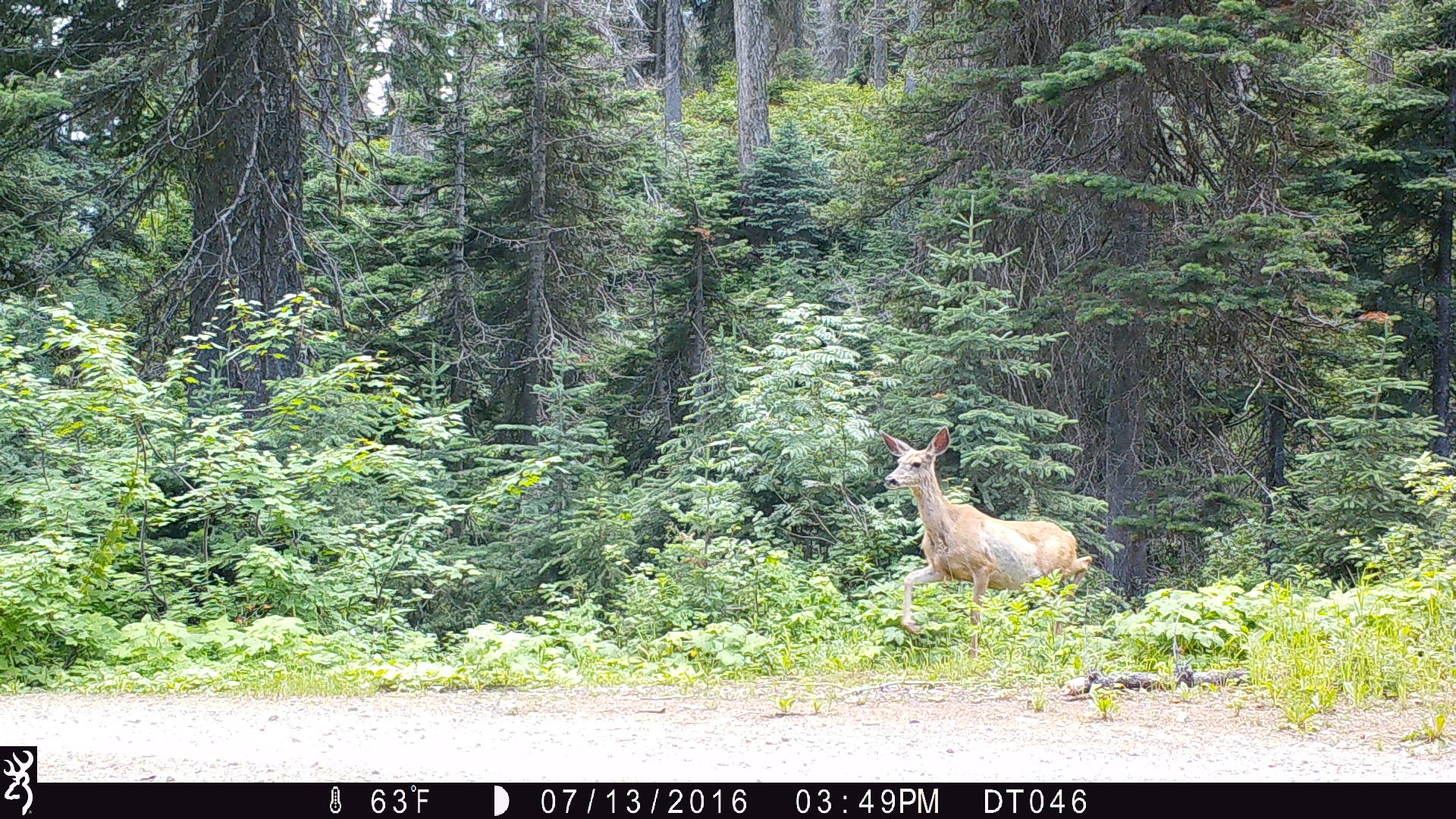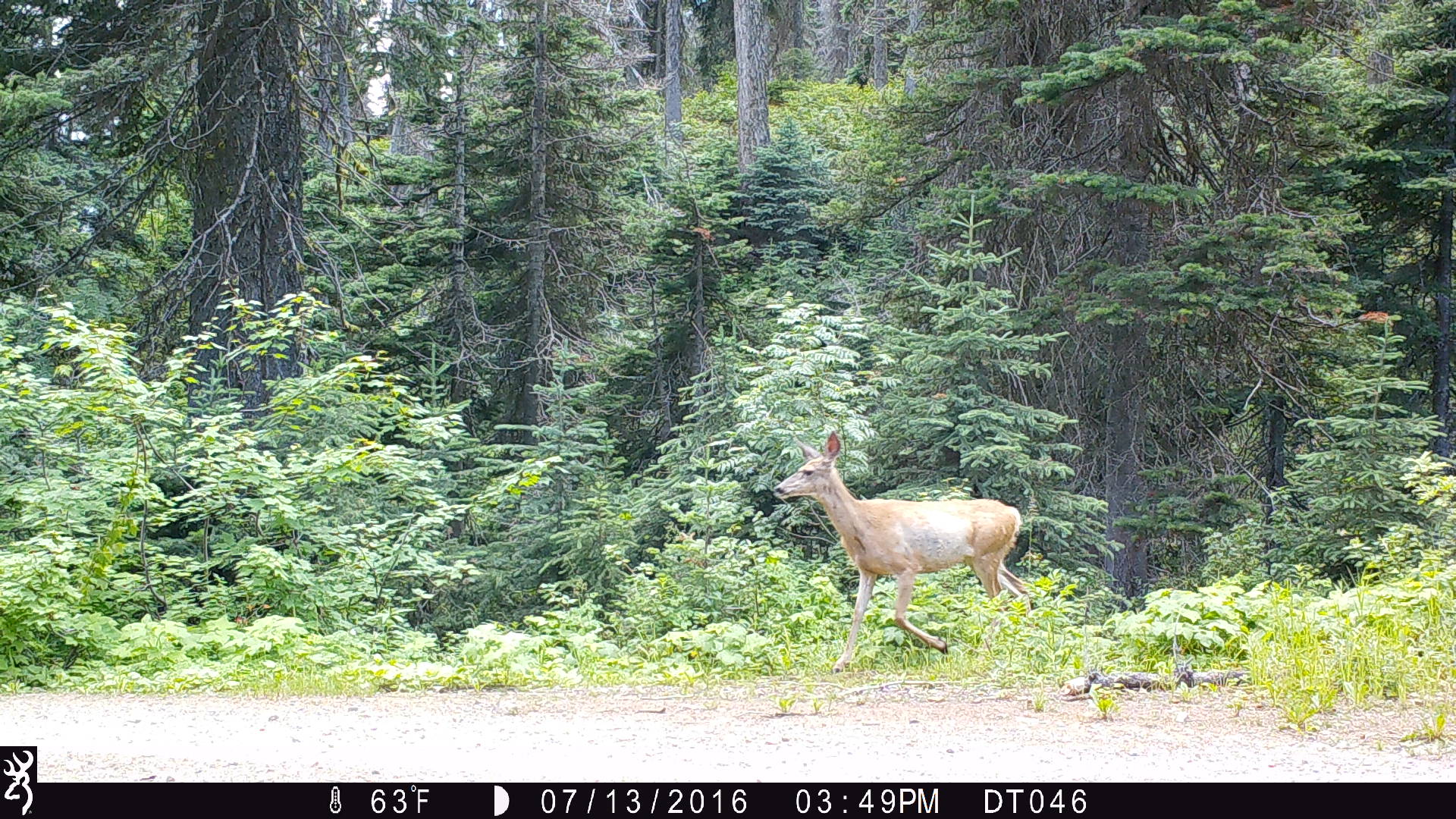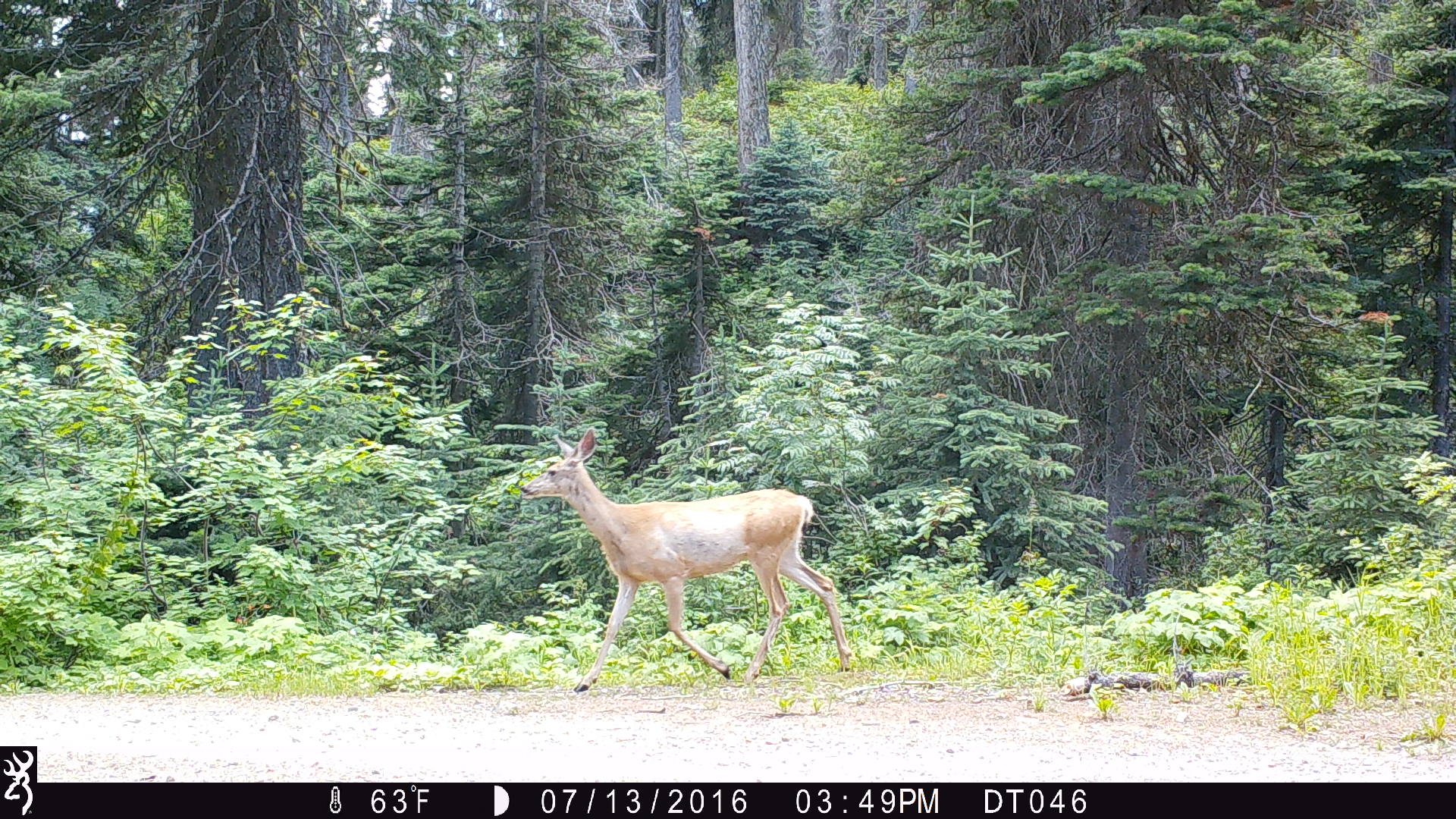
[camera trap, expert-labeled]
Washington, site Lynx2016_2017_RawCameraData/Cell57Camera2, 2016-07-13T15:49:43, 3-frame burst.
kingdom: Animalia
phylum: Chordata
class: Mammalia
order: Artiodactyla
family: Cervidae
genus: Odocoileus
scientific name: Odocoileus hemionus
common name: mule deer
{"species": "Odocoileus hemionus (mule deer)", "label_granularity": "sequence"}